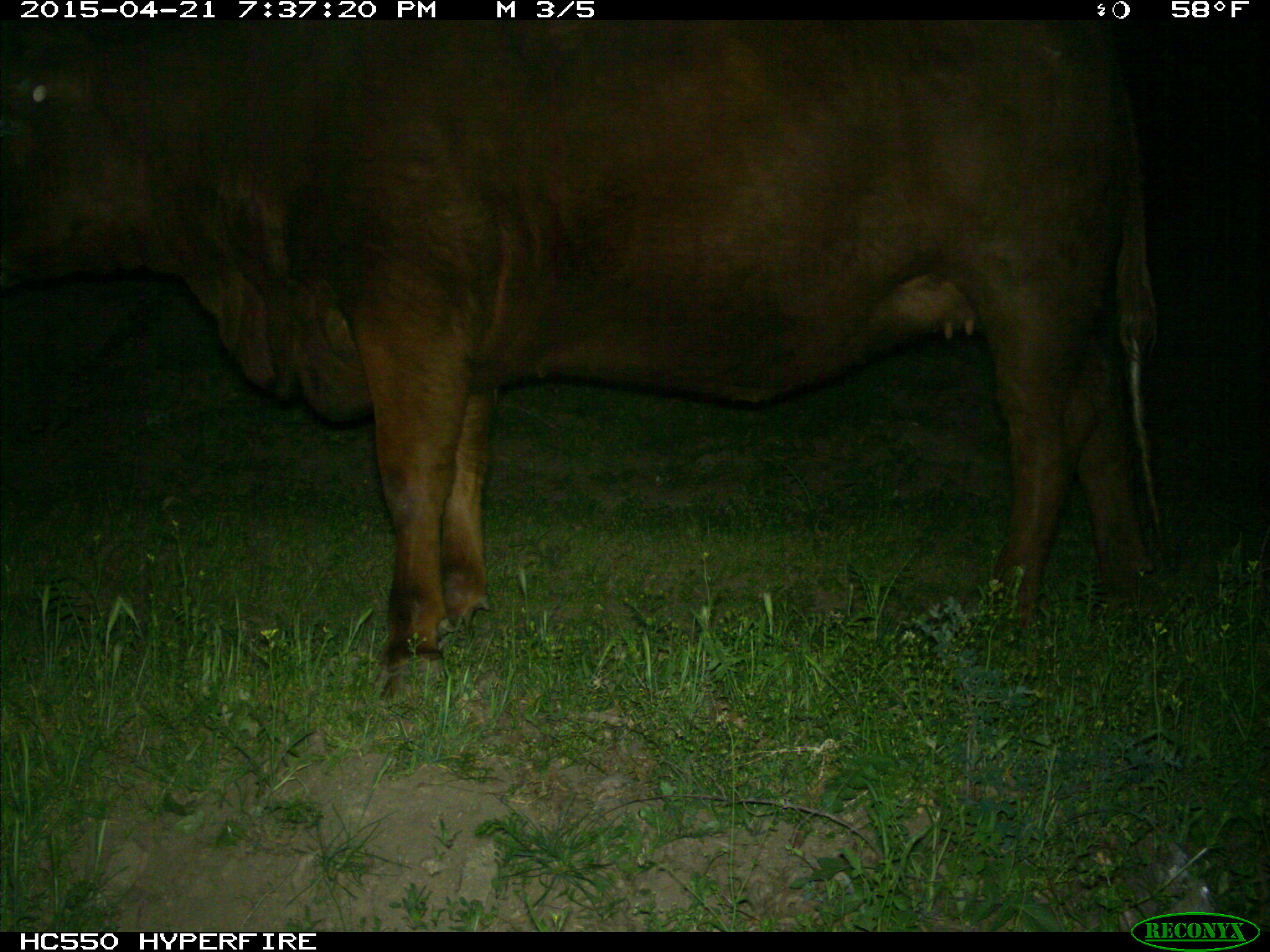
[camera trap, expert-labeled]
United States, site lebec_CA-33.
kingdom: Animalia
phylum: Chordata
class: Mammalia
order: Artiodactyla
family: Bovidae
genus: Bos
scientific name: Bos taurus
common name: domestic cow